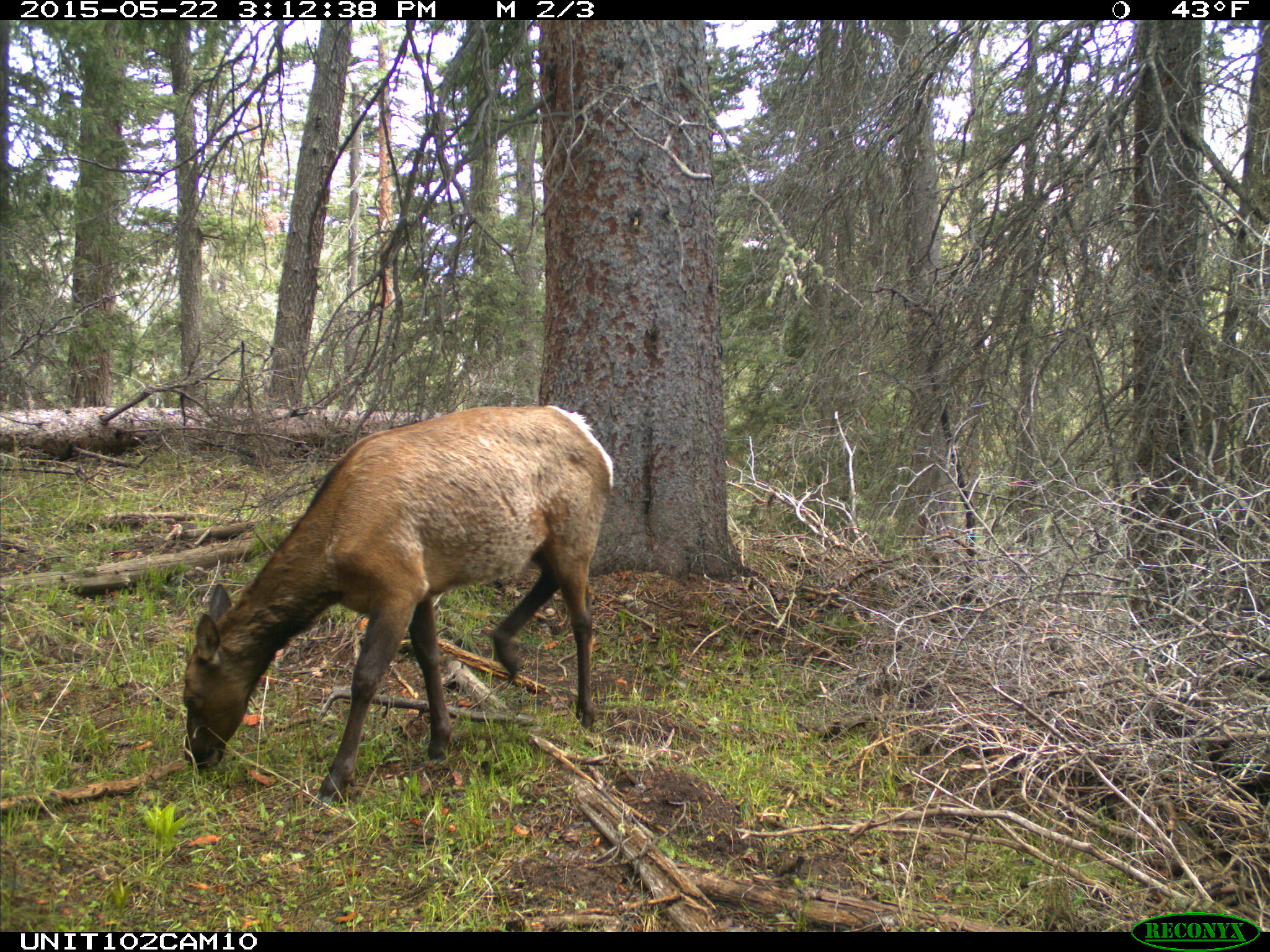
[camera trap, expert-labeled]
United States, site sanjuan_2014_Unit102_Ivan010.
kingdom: Animalia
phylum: Chordata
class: Mammalia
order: Artiodactyla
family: Cervidae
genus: Cervus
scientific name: Cervus elaphus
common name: red deer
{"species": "Cervus elaphus (red deer)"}